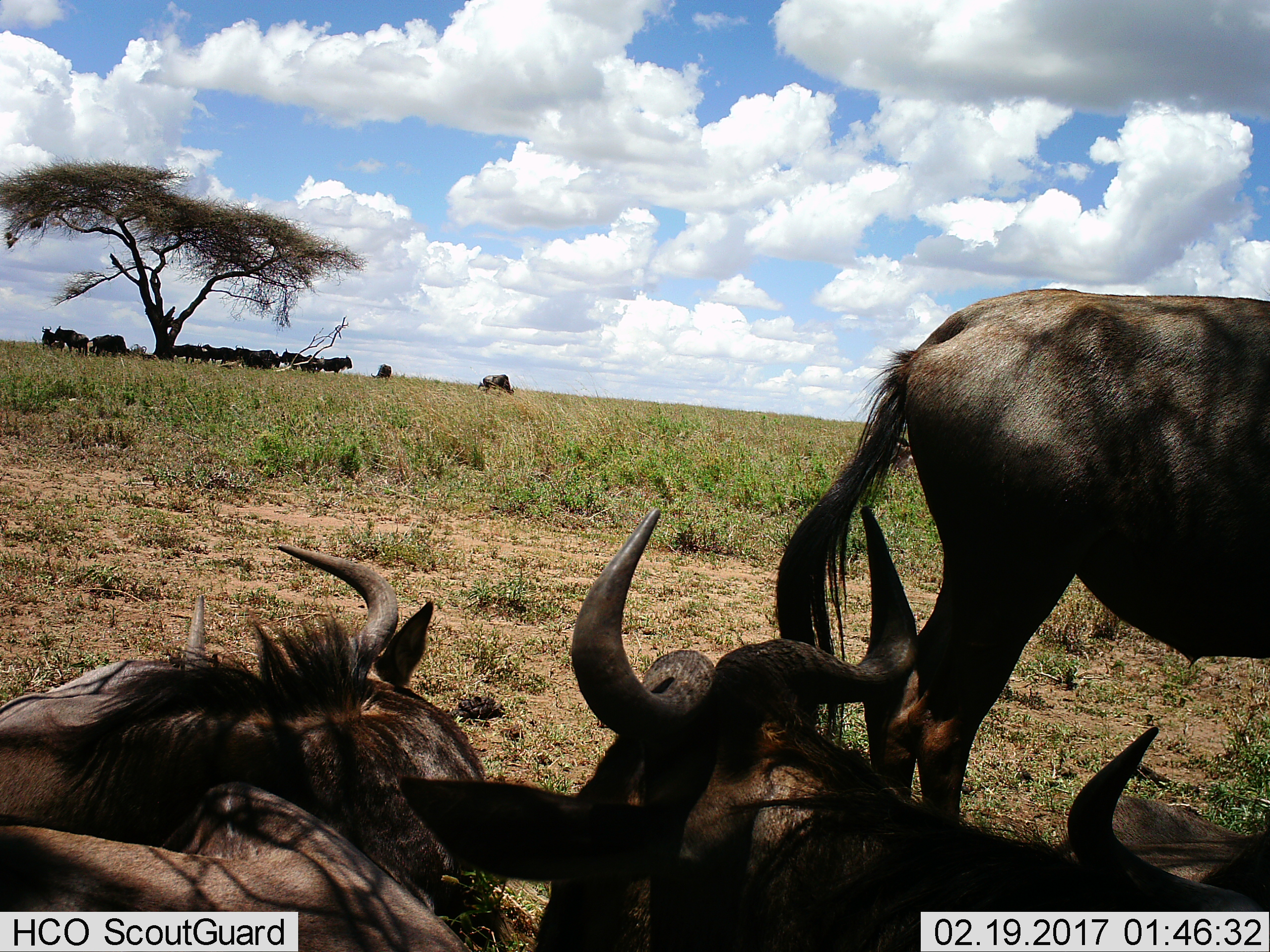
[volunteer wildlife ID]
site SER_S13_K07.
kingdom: Animalia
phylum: Chordata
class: Mammalia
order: Artiodactyla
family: Bovidae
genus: Connochaetes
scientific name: Connochaetes taurinus taurinus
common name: blue wildebeest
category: wildebeestblue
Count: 11-50.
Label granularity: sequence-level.